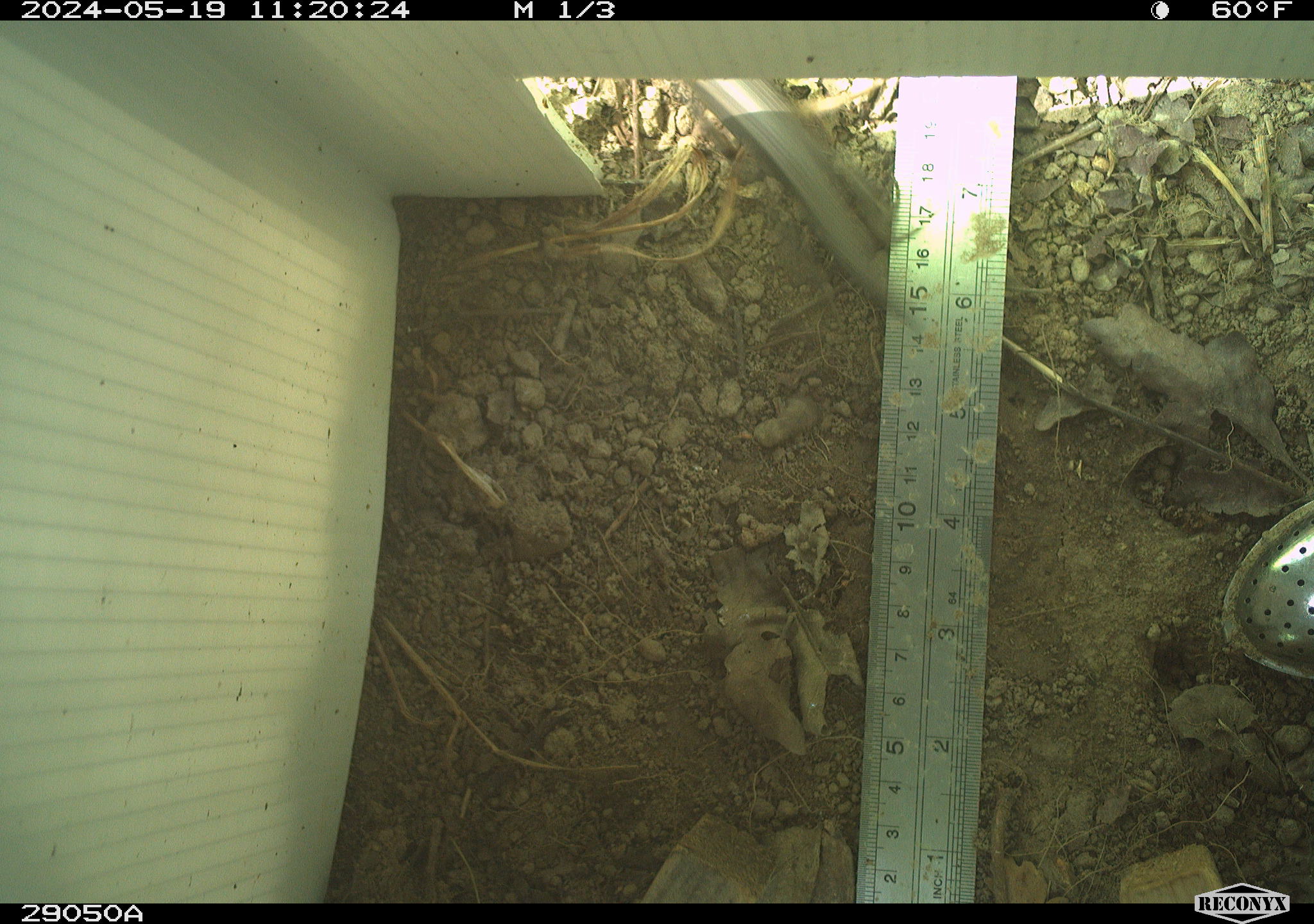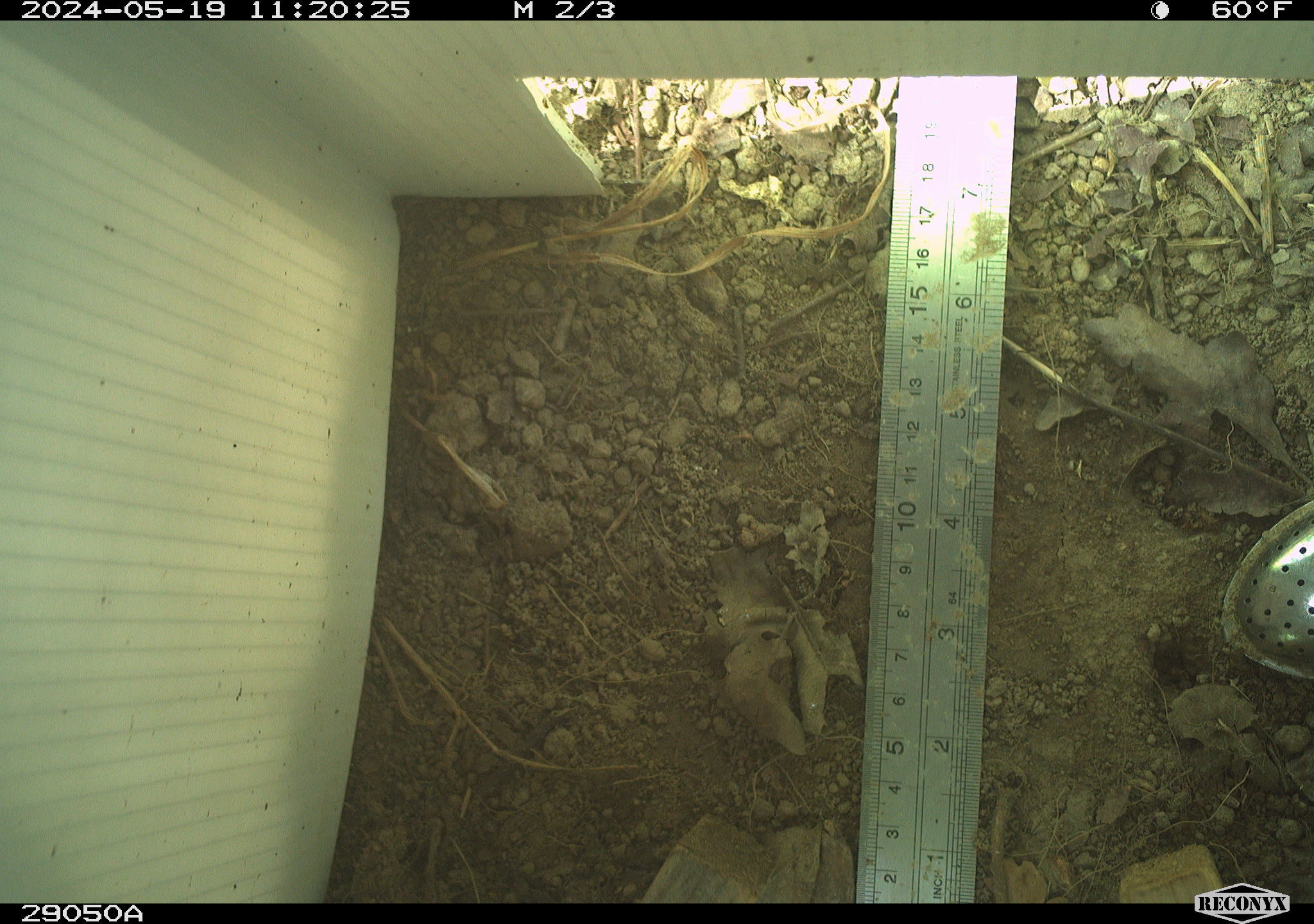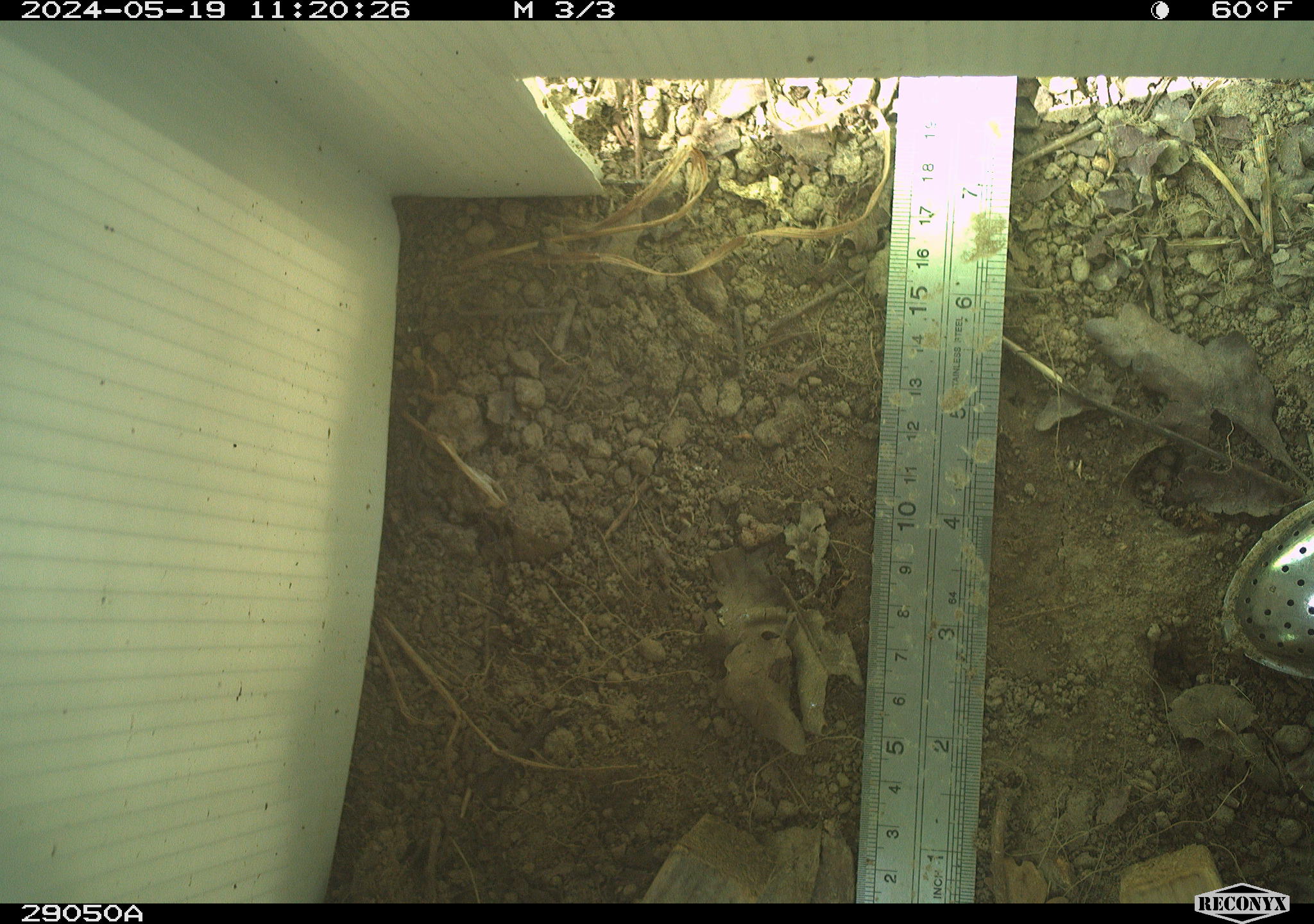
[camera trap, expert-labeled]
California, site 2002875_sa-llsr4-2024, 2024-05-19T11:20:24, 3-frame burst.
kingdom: Animalia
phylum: Chordata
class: Reptilia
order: Squamata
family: Phrynosomatidae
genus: Sceloporus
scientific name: Sceloporus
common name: spiny lizards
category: sceloporus species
Sceloporus species (spiny lizards) (Sceloporus).